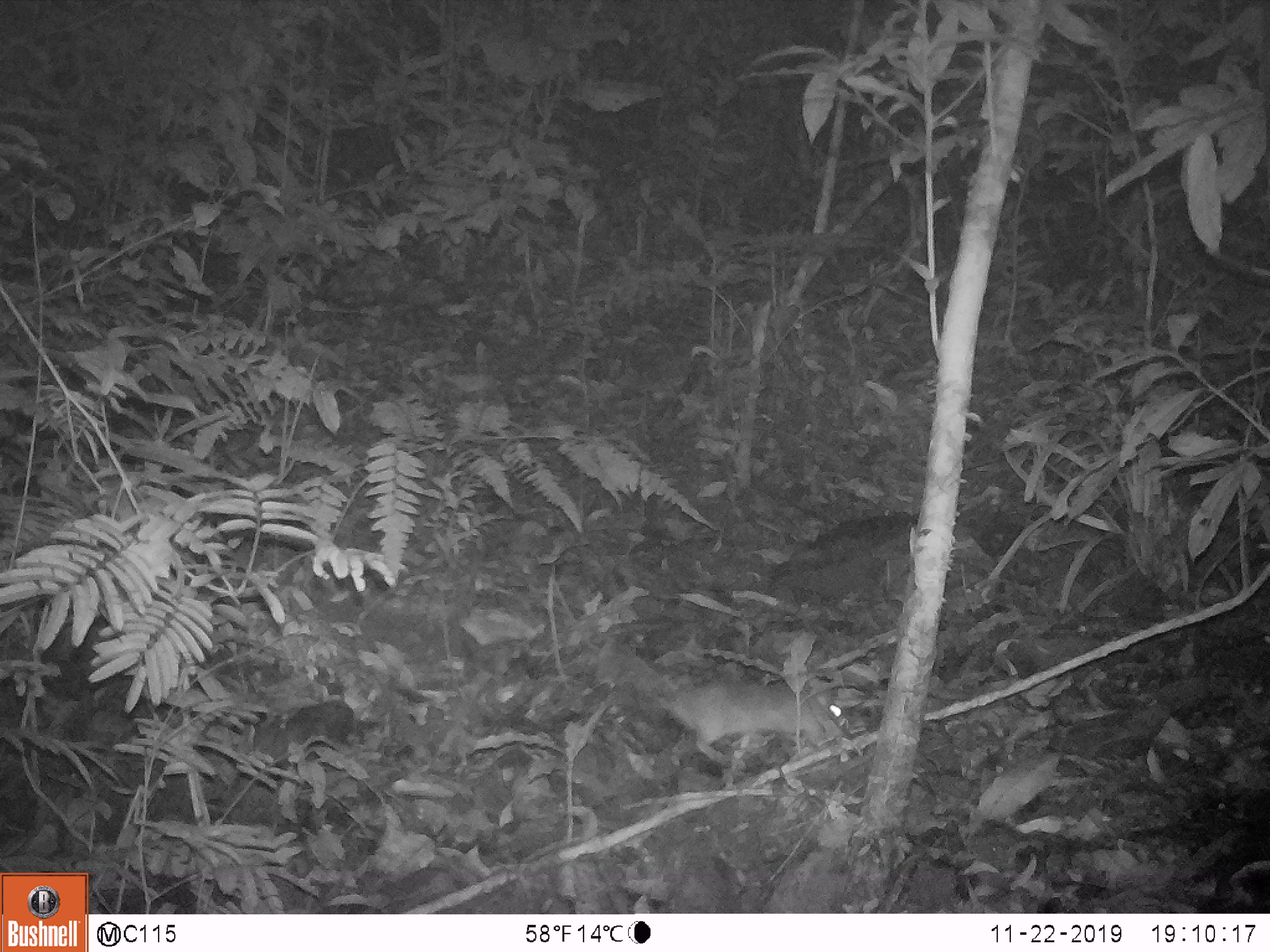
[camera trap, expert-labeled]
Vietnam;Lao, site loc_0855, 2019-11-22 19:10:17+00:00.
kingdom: Animalia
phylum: Chordata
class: Mammalia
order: Rodentia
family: Muridae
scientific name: Muridae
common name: old-world mice and rats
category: unidentified murid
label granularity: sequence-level